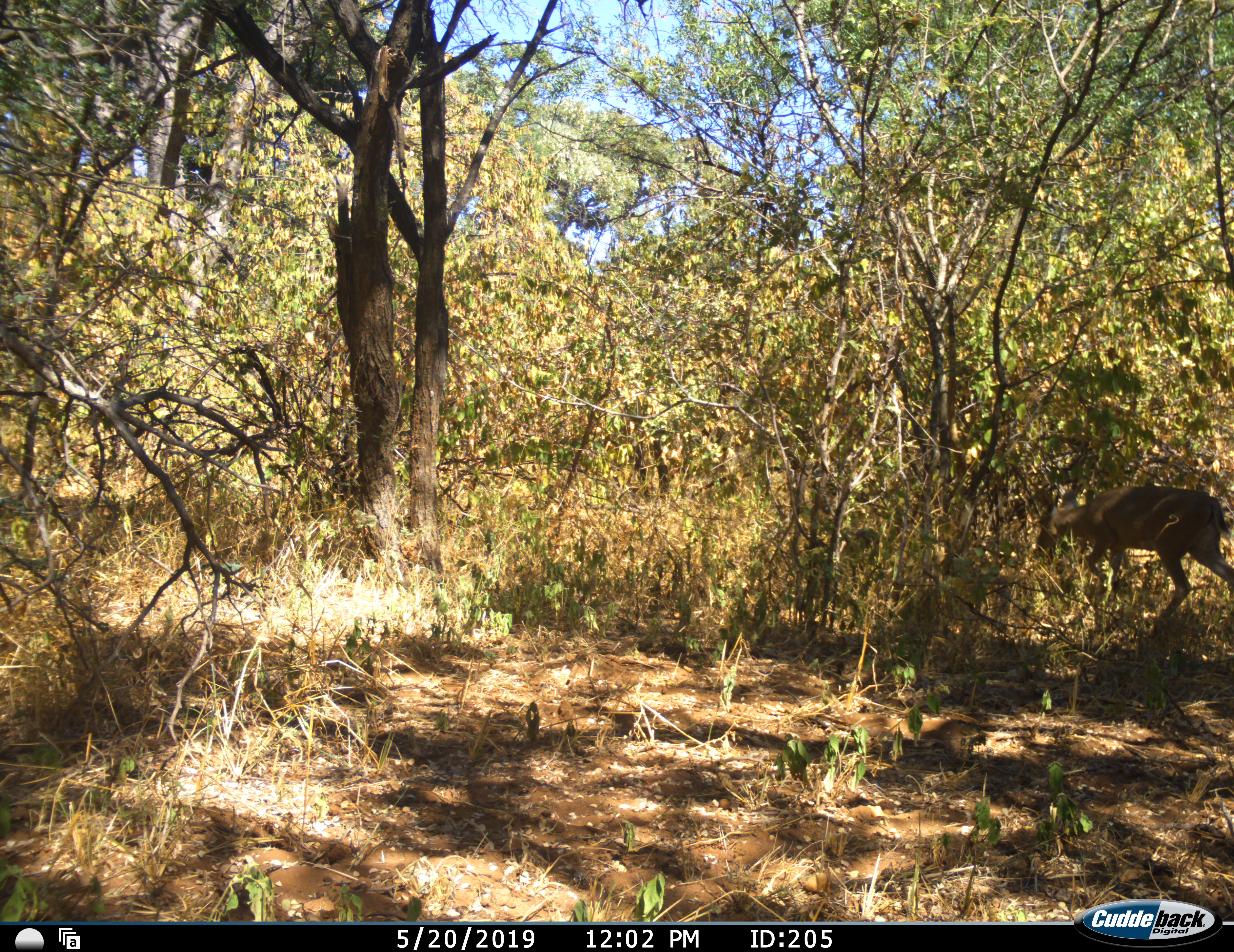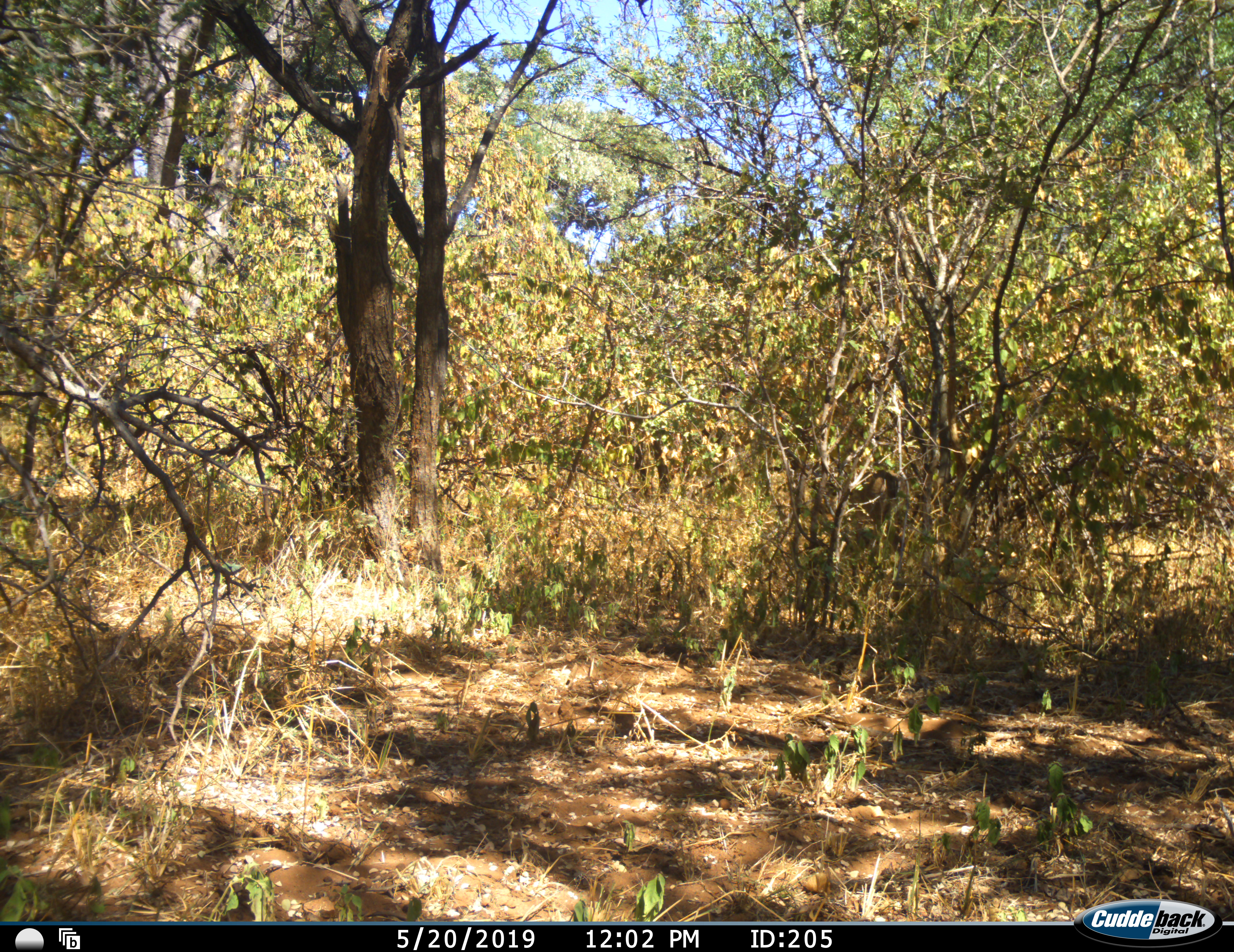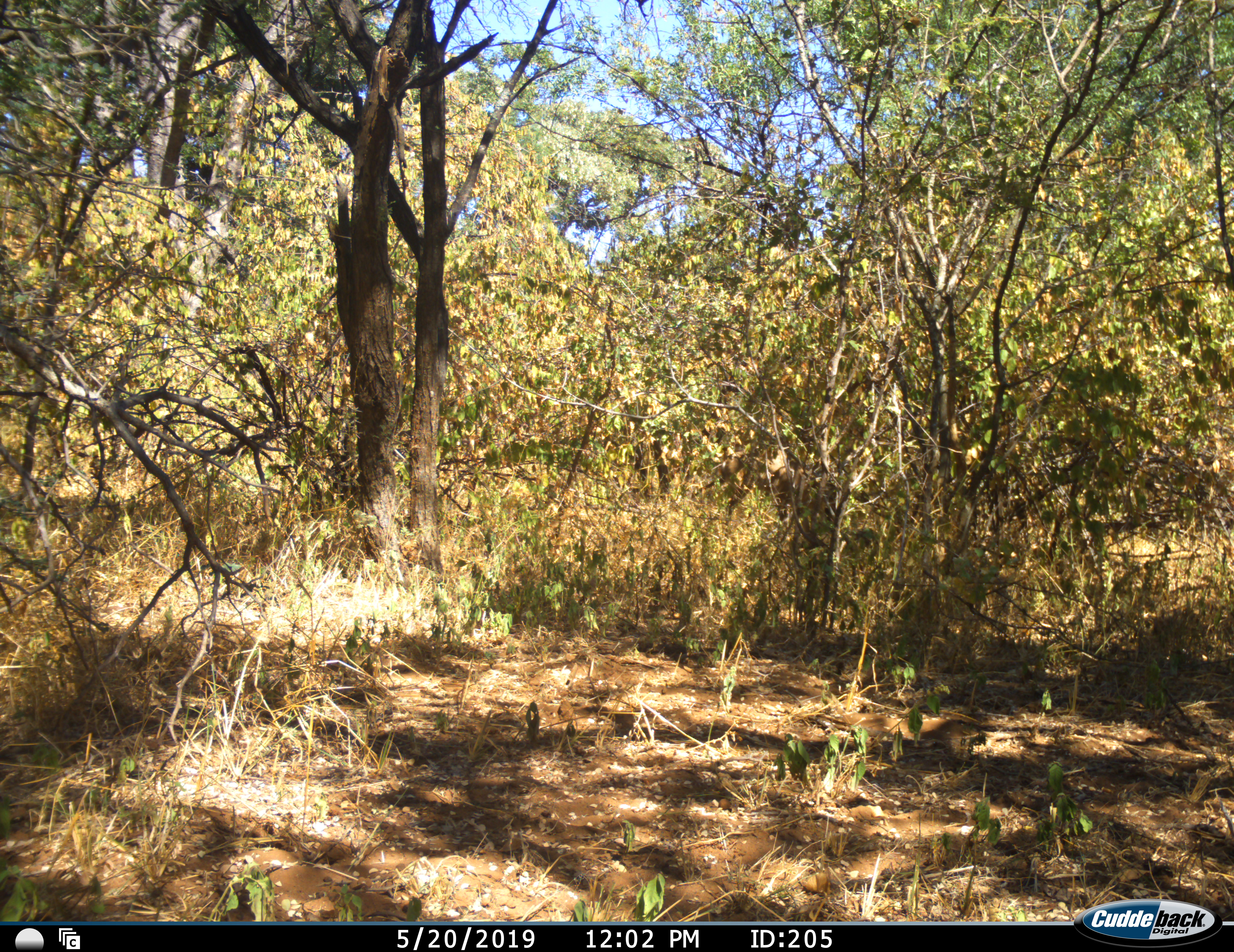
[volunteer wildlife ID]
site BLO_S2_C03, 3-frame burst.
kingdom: Animalia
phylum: Chordata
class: Mammalia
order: Artiodactyla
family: Bovidae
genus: Aepyceros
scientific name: Aepyceros melampus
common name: impala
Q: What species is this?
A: Impala (Aepyceros melampus).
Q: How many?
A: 1.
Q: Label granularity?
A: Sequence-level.